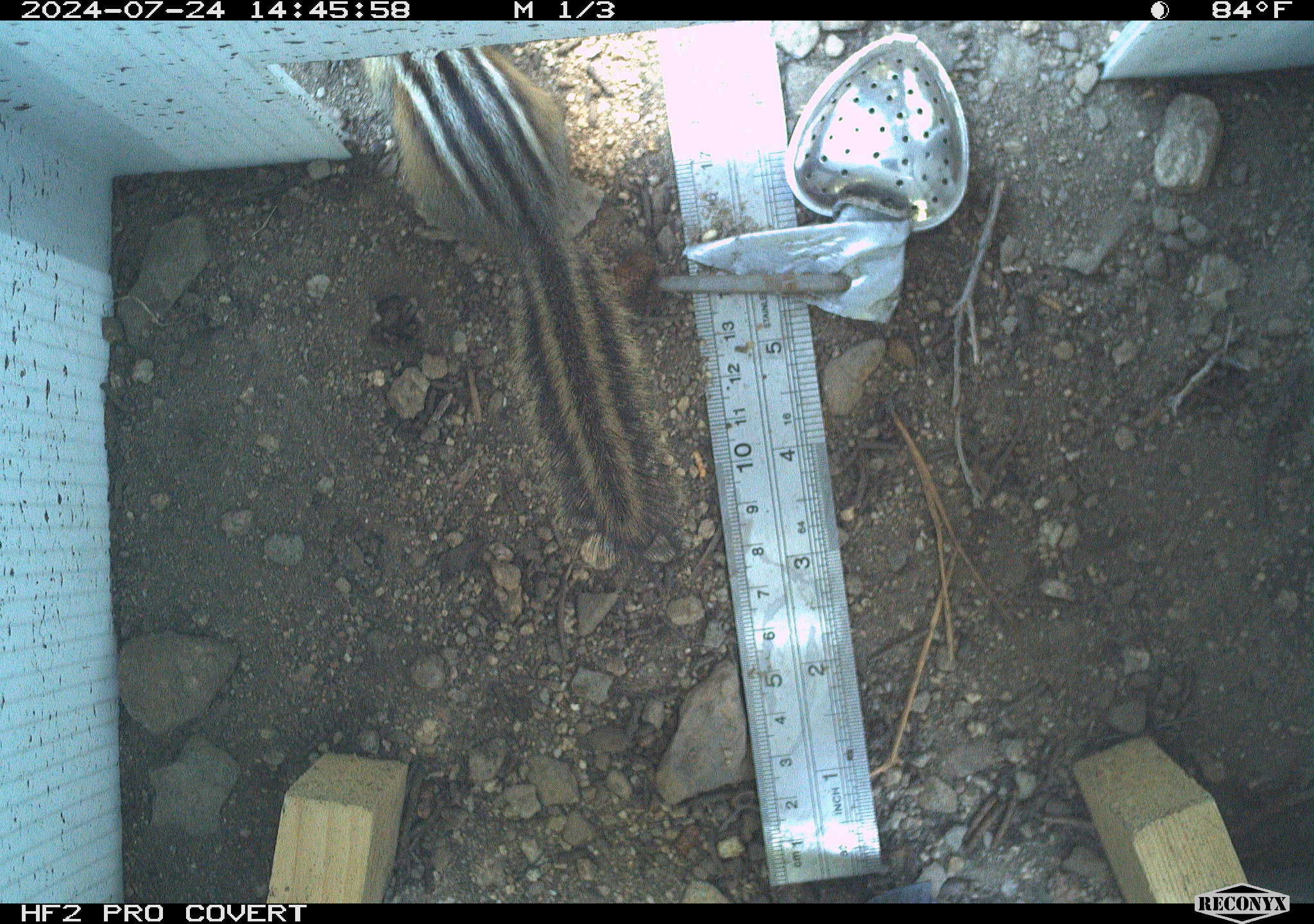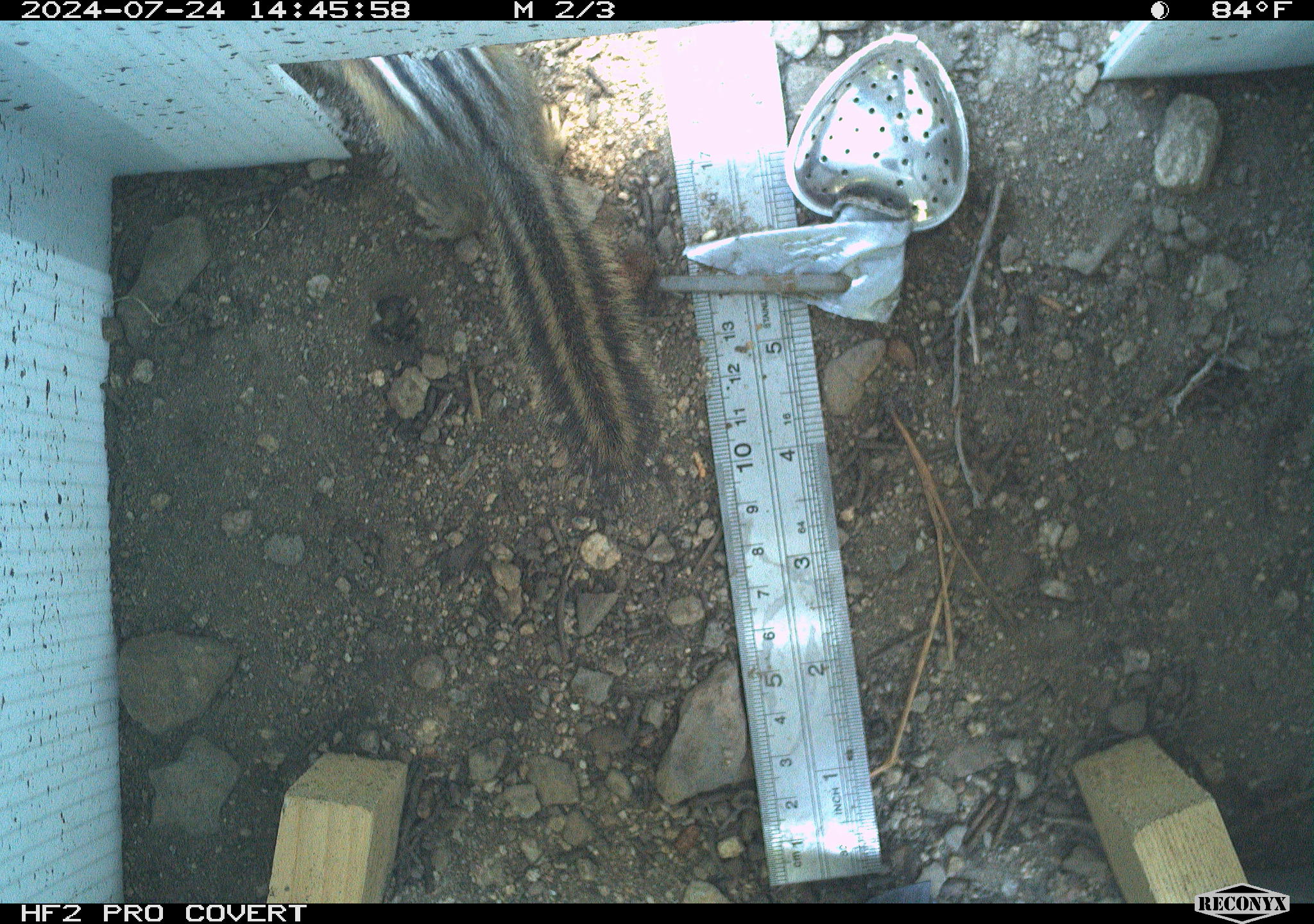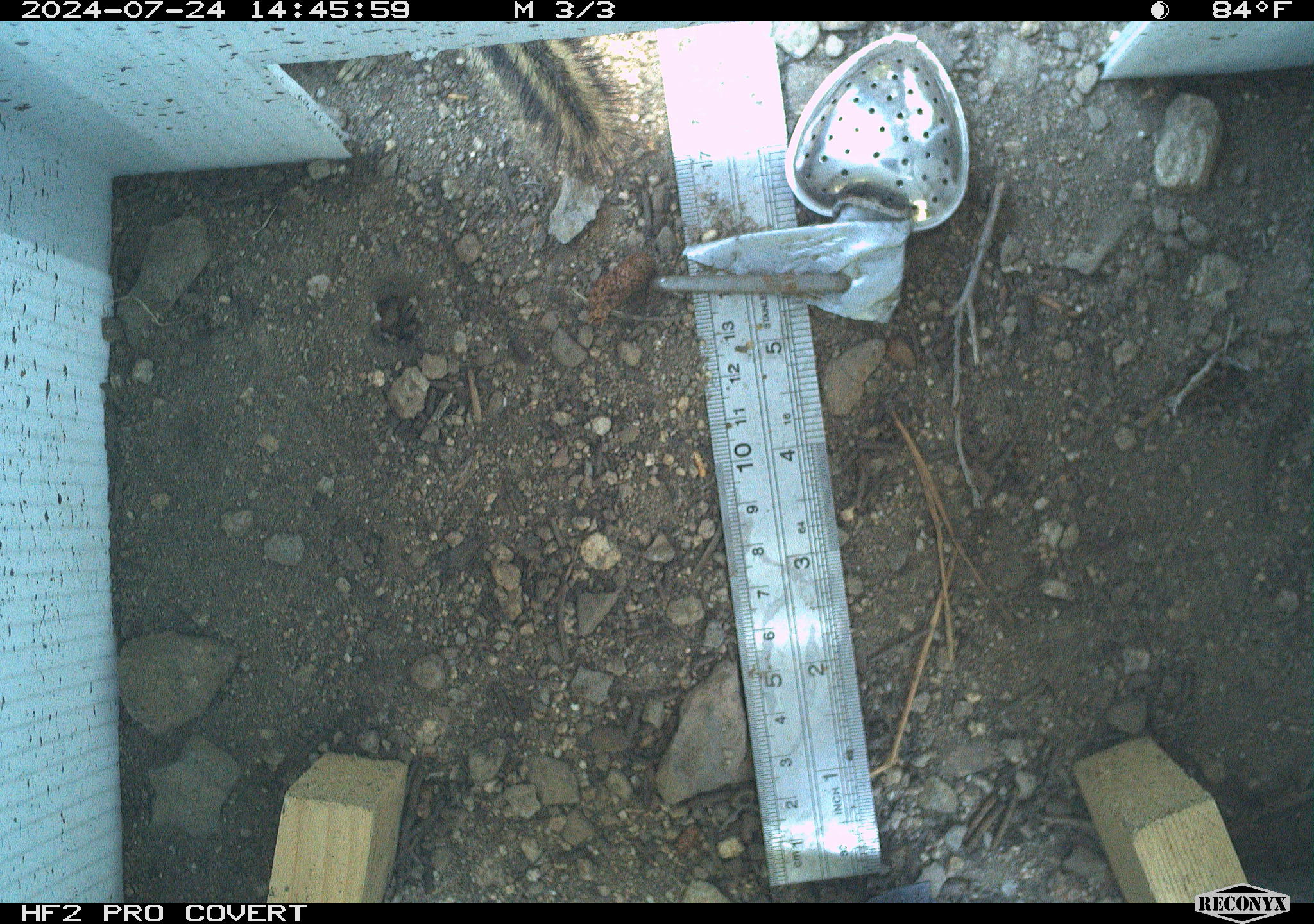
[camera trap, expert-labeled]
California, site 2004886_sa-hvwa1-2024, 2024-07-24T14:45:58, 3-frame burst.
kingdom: Animalia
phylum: Chordata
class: Mammalia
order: Rodentia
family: Sciuridae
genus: Neotamias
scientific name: Neotamias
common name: western chipmunks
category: neotamias species